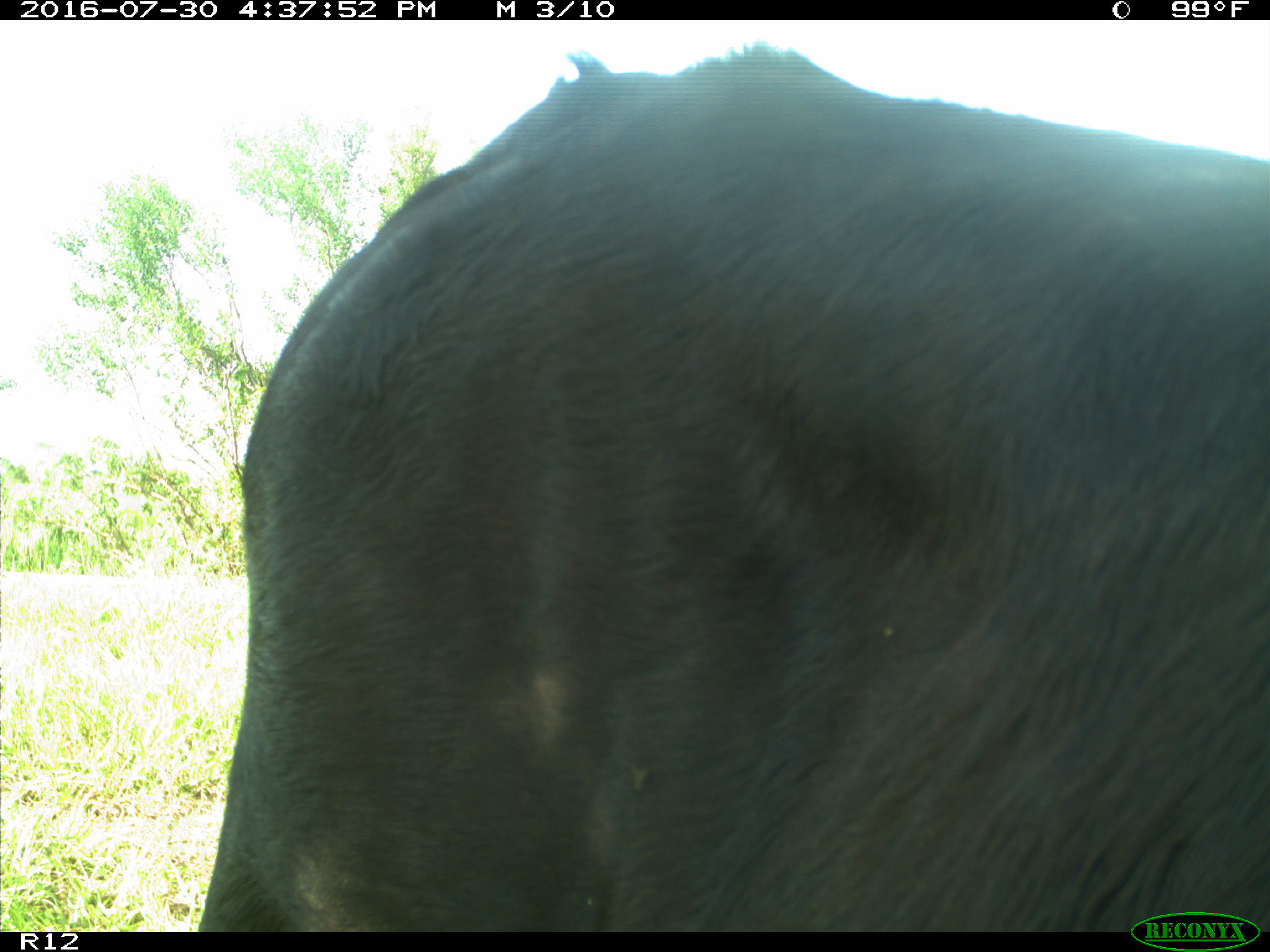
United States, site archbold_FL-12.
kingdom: Animalia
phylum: Chordata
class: Mammalia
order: Artiodactyla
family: Bovidae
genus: Bos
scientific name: Bos taurus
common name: domestic cow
Bos taurus (domestic cow).